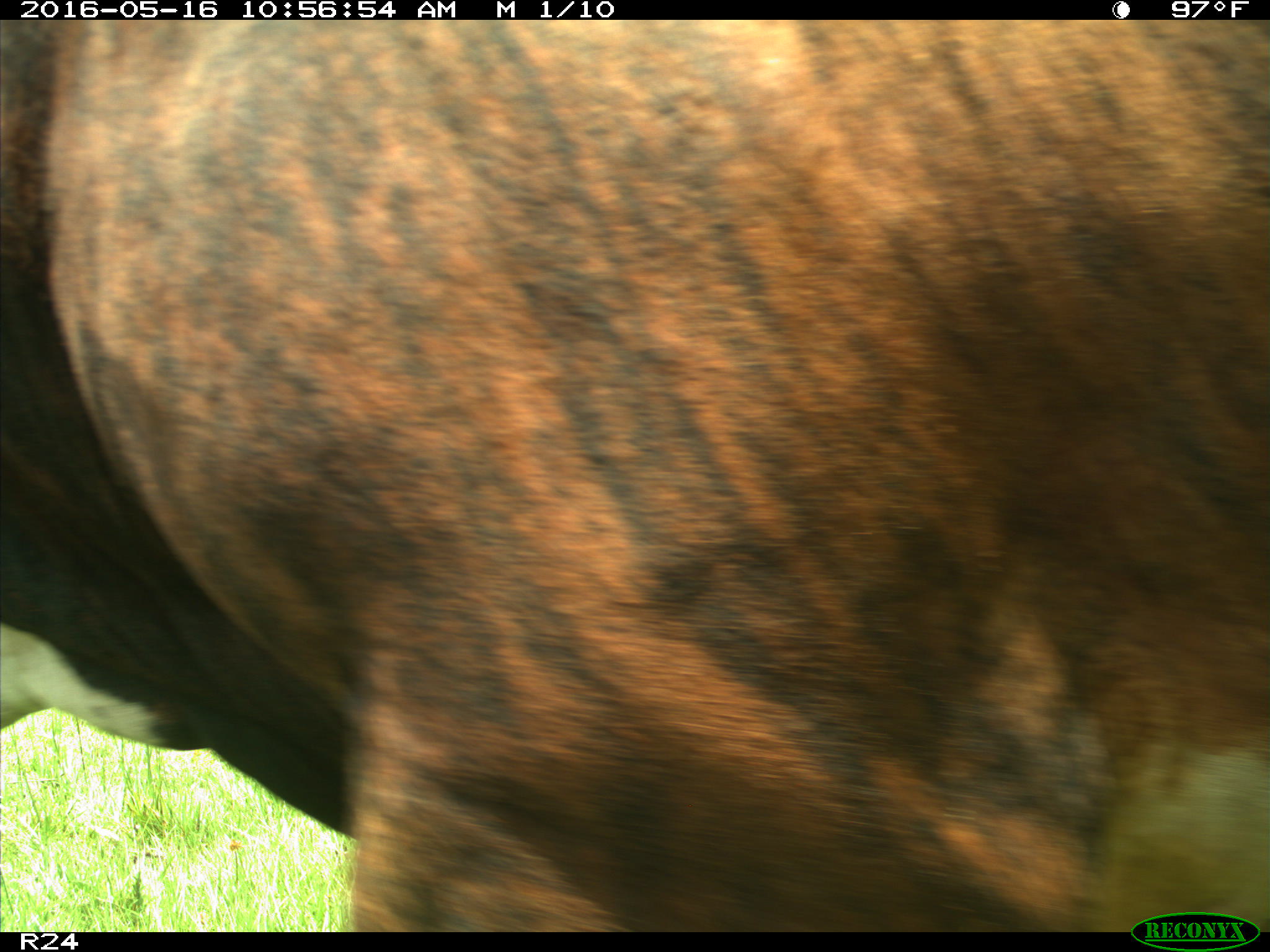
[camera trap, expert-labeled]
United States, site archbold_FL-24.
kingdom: Animalia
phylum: Chordata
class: Mammalia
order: Artiodactyla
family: Bovidae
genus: Bos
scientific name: Bos taurus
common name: domestic cow